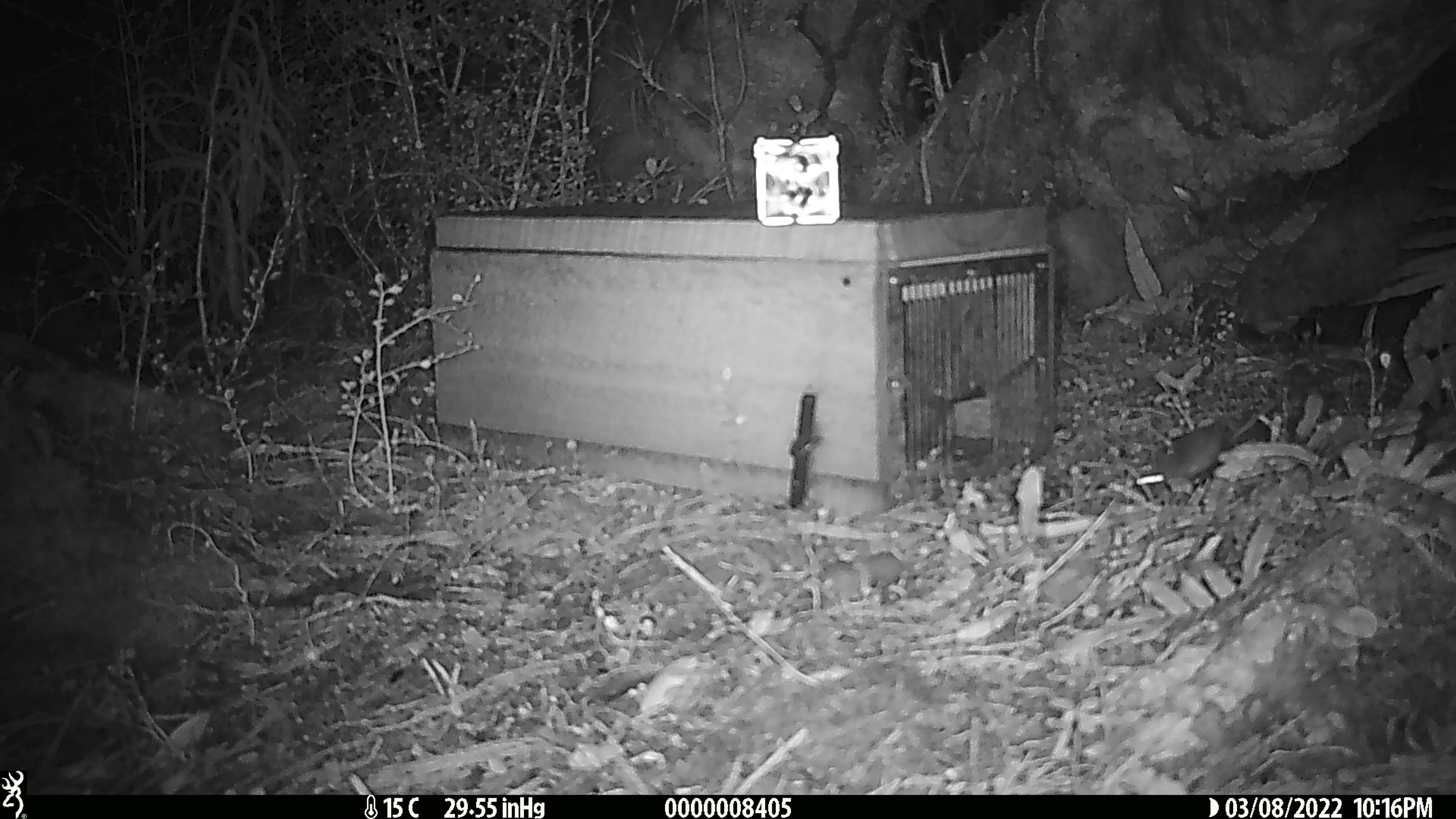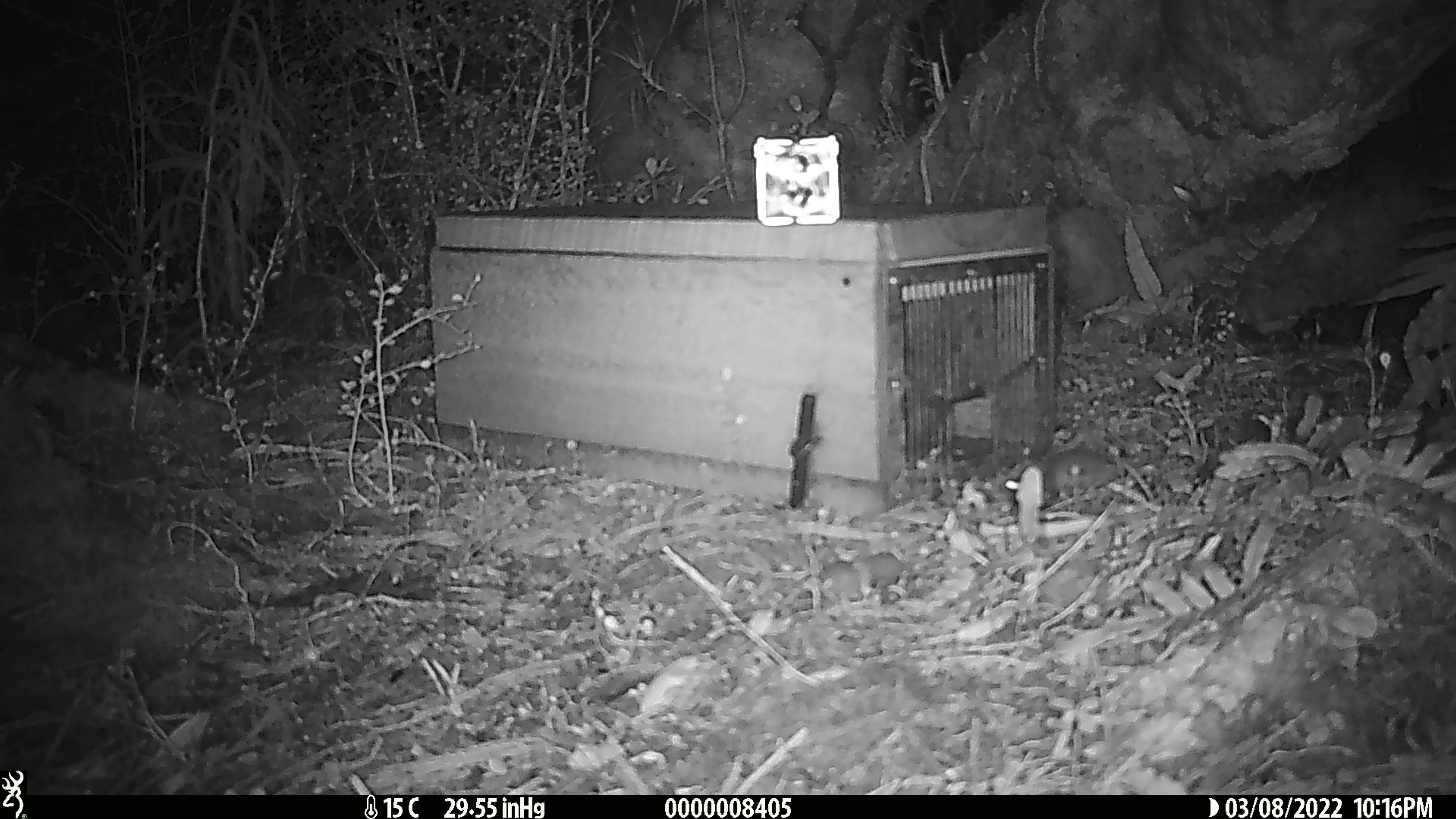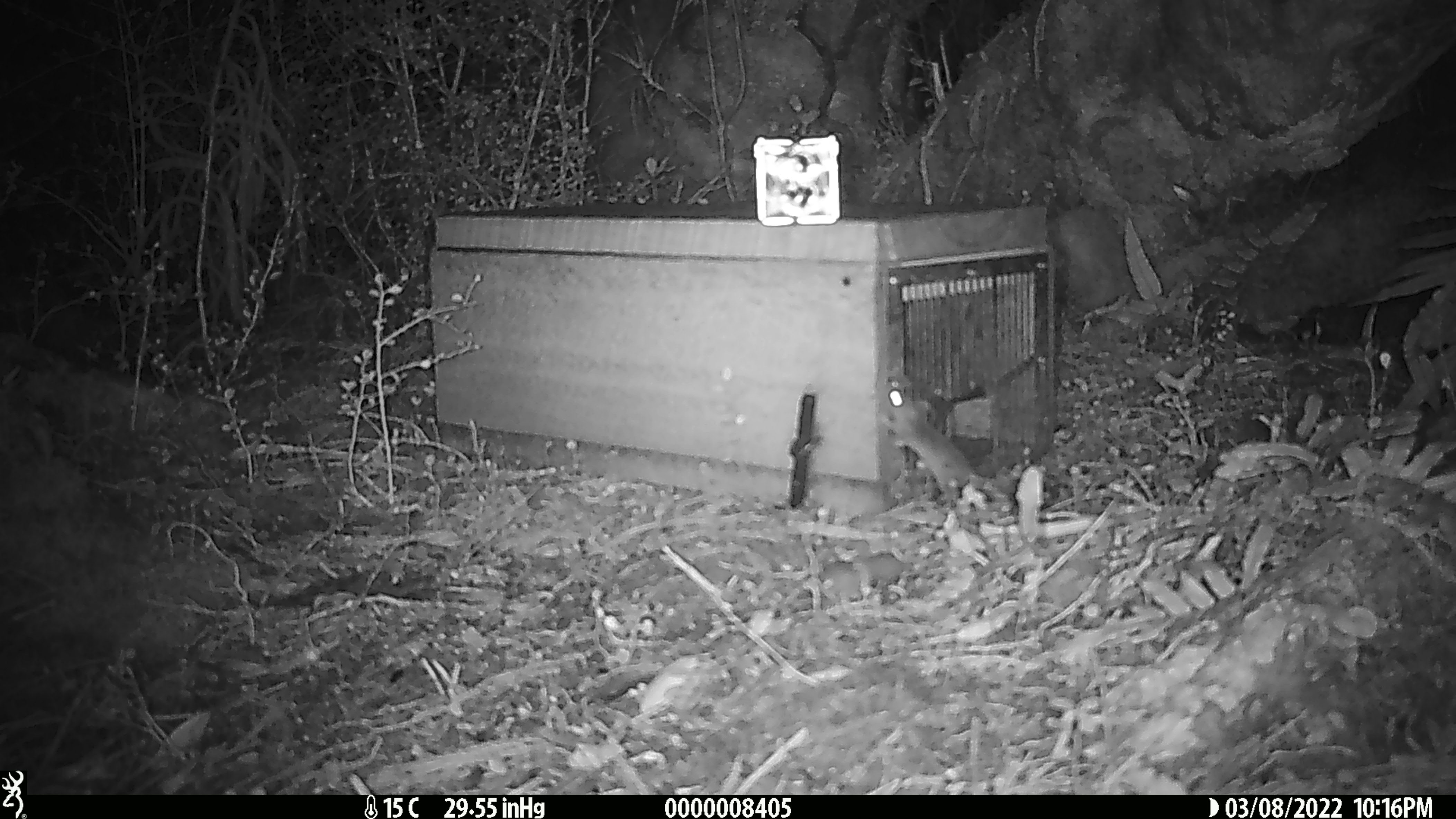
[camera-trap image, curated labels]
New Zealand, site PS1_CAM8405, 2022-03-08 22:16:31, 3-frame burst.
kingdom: Animalia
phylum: Chordata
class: Mammalia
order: Rodentia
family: Muridae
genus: Mus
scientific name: Mus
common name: mouse